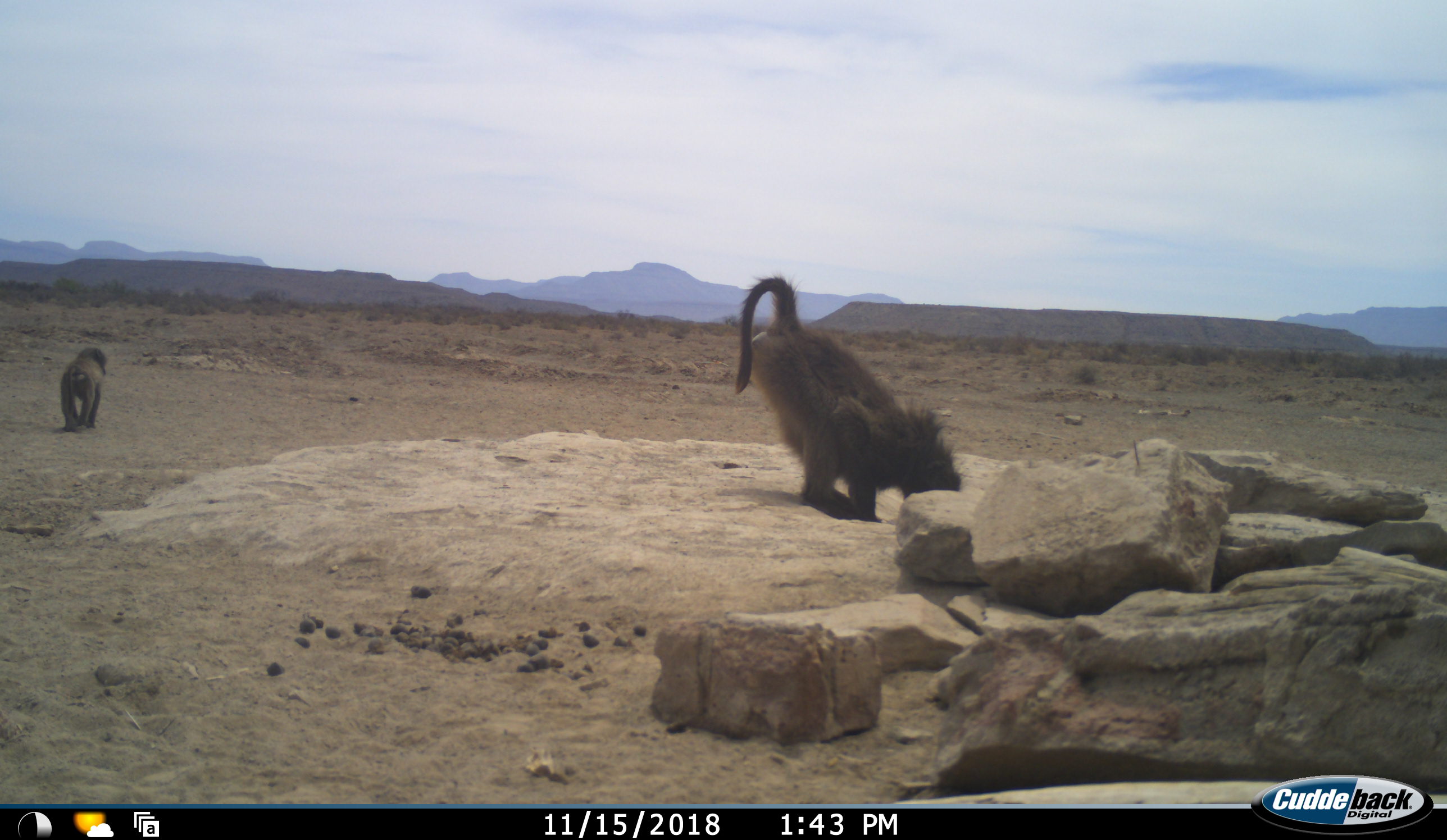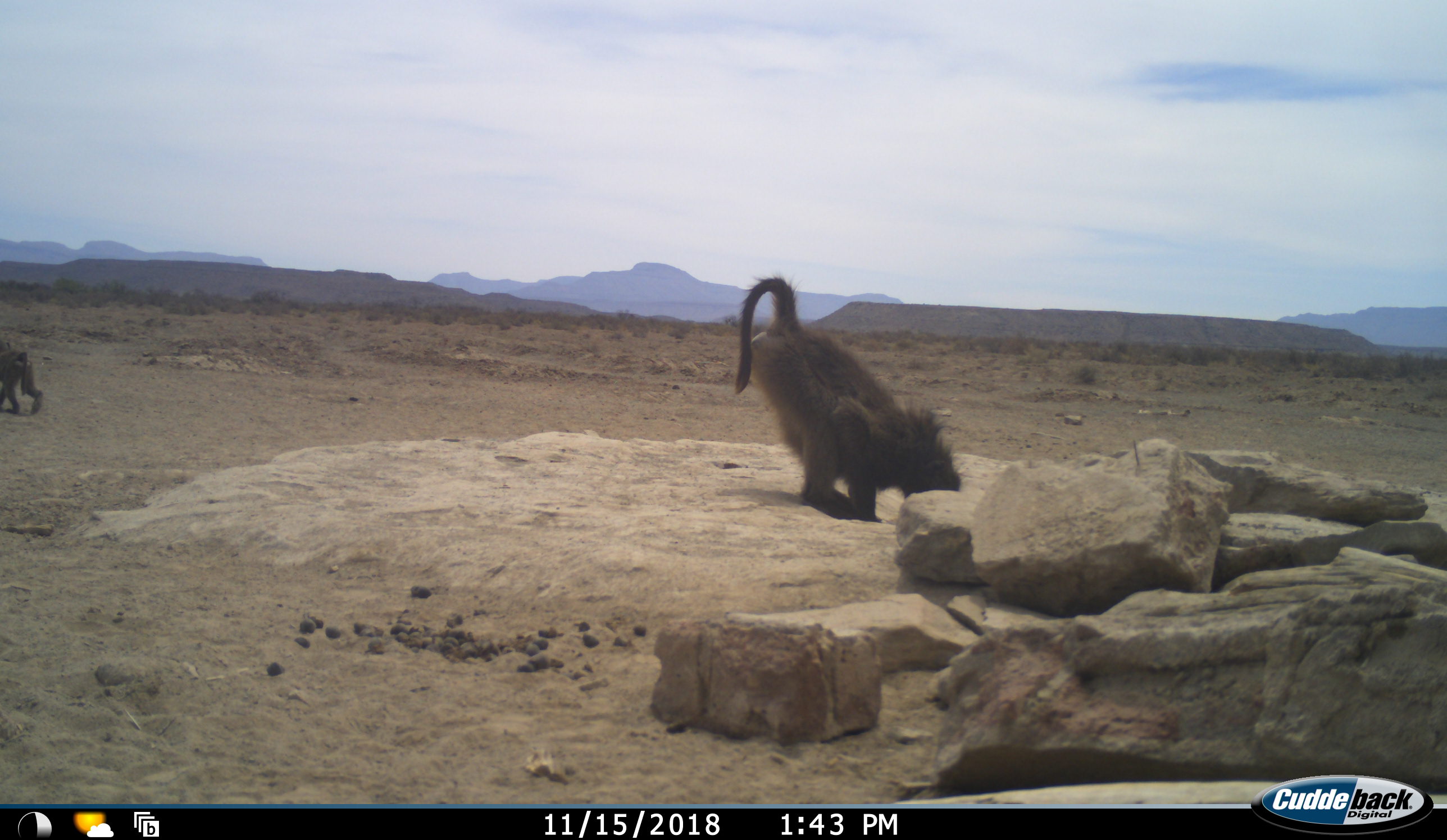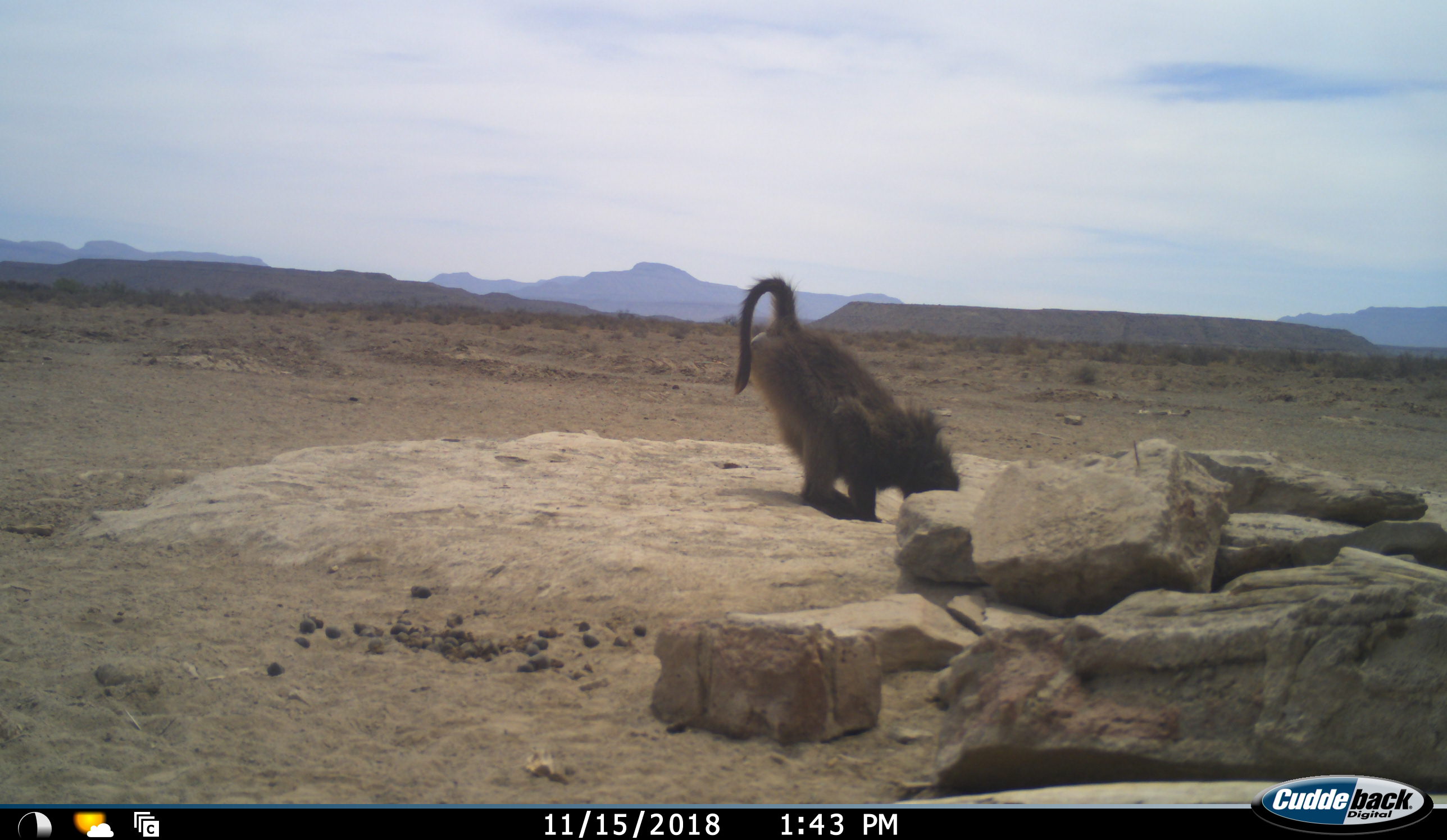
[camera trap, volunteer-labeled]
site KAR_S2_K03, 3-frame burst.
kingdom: Animalia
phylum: Chordata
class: Mammalia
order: Primates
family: Cercopithecidae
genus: Papio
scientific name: Papio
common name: baboon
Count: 2.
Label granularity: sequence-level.